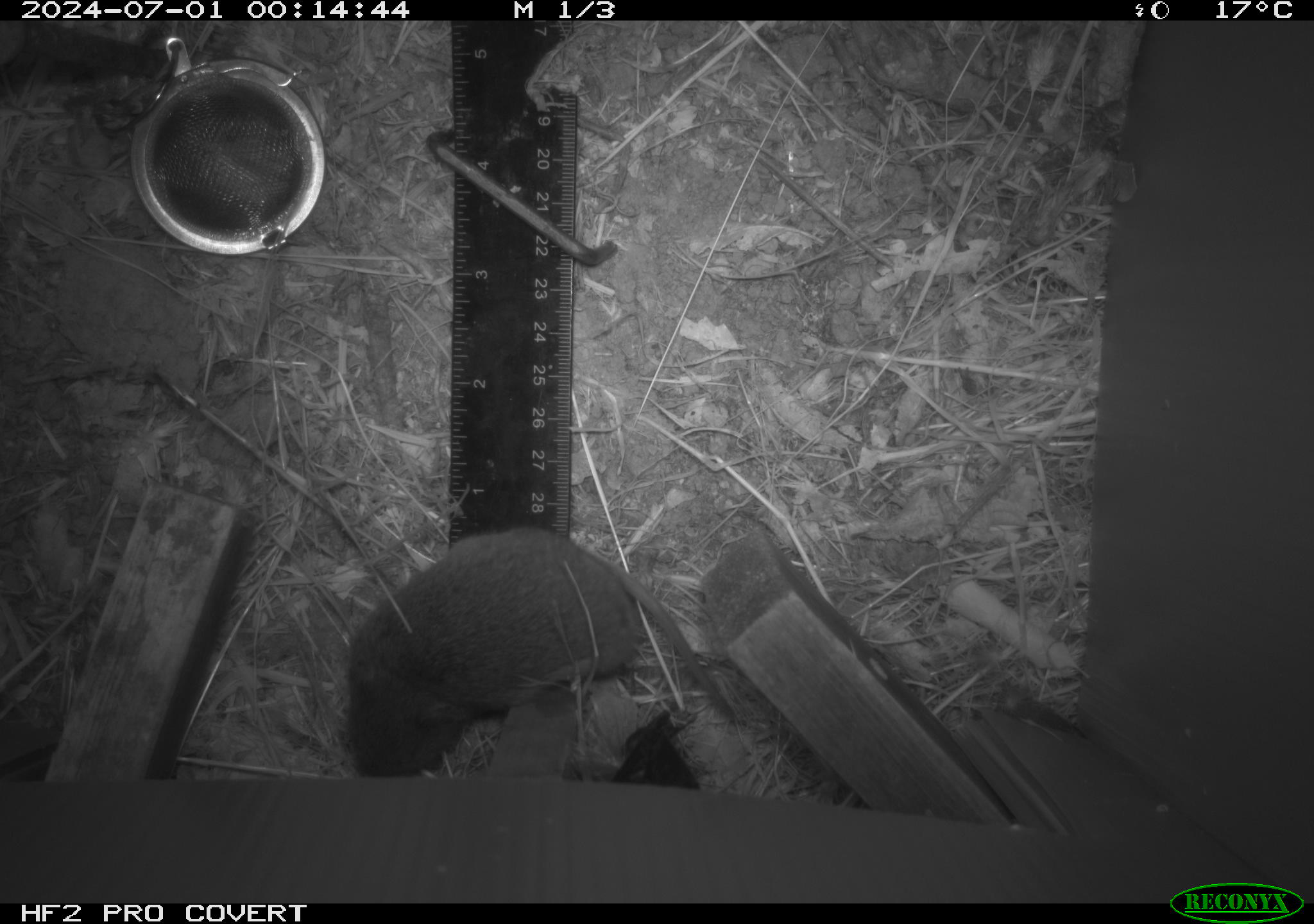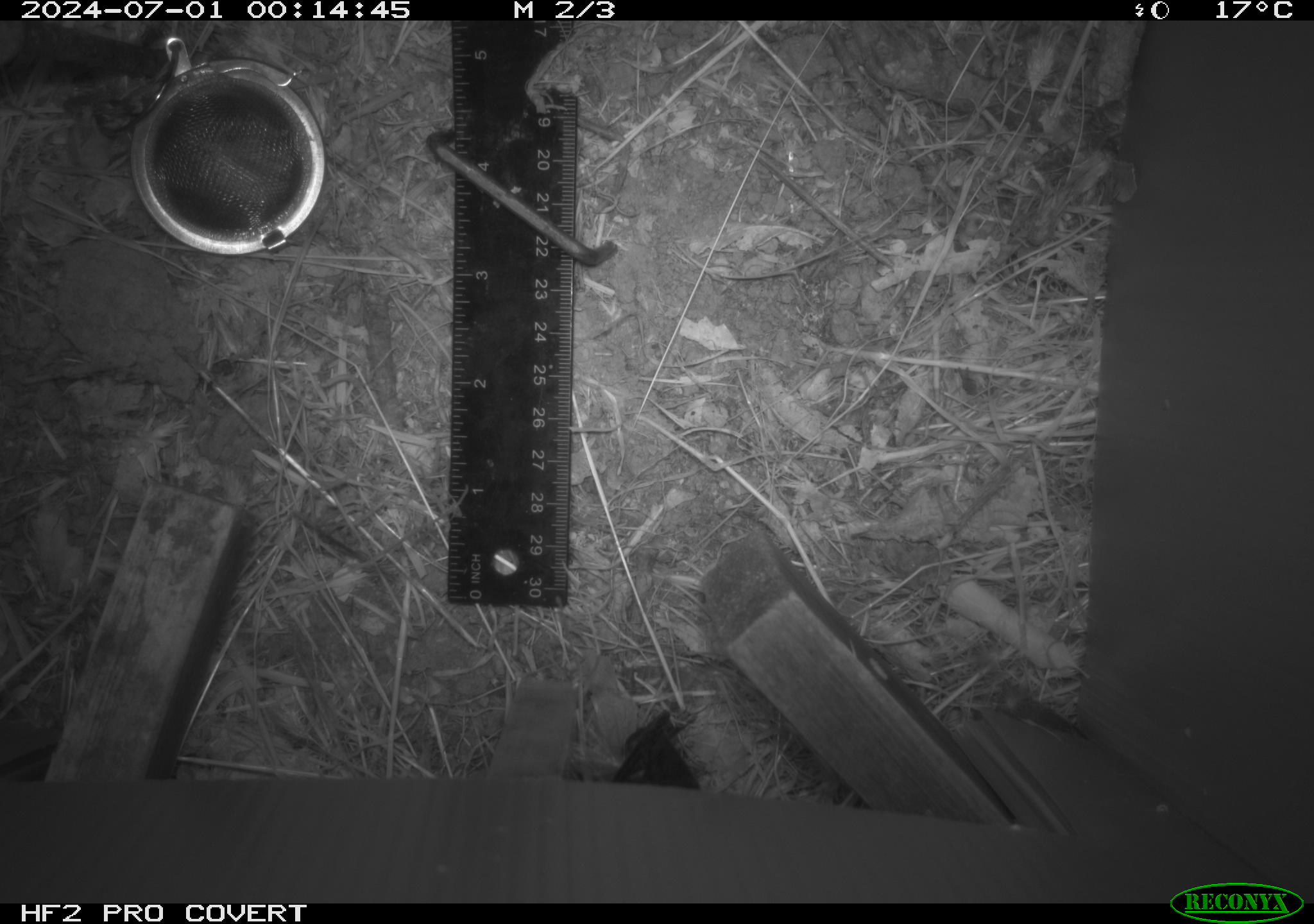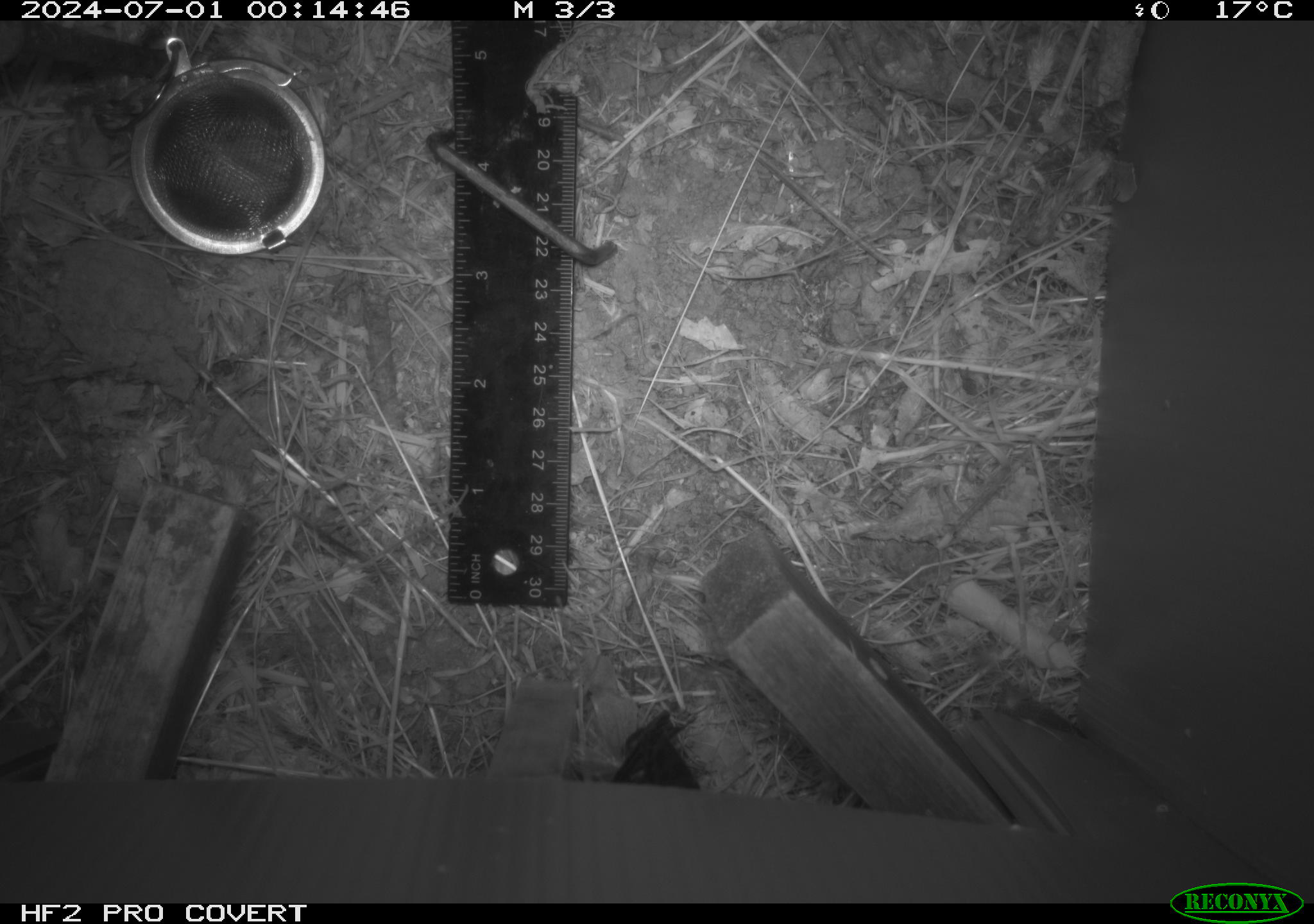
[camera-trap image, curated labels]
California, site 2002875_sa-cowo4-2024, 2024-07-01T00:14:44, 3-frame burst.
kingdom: Animalia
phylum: Chordata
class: Mammalia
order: Rodentia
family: Cricetidae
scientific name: Arvicolinae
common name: voles, lemmings, and muskrats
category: arvicolinae subfamily